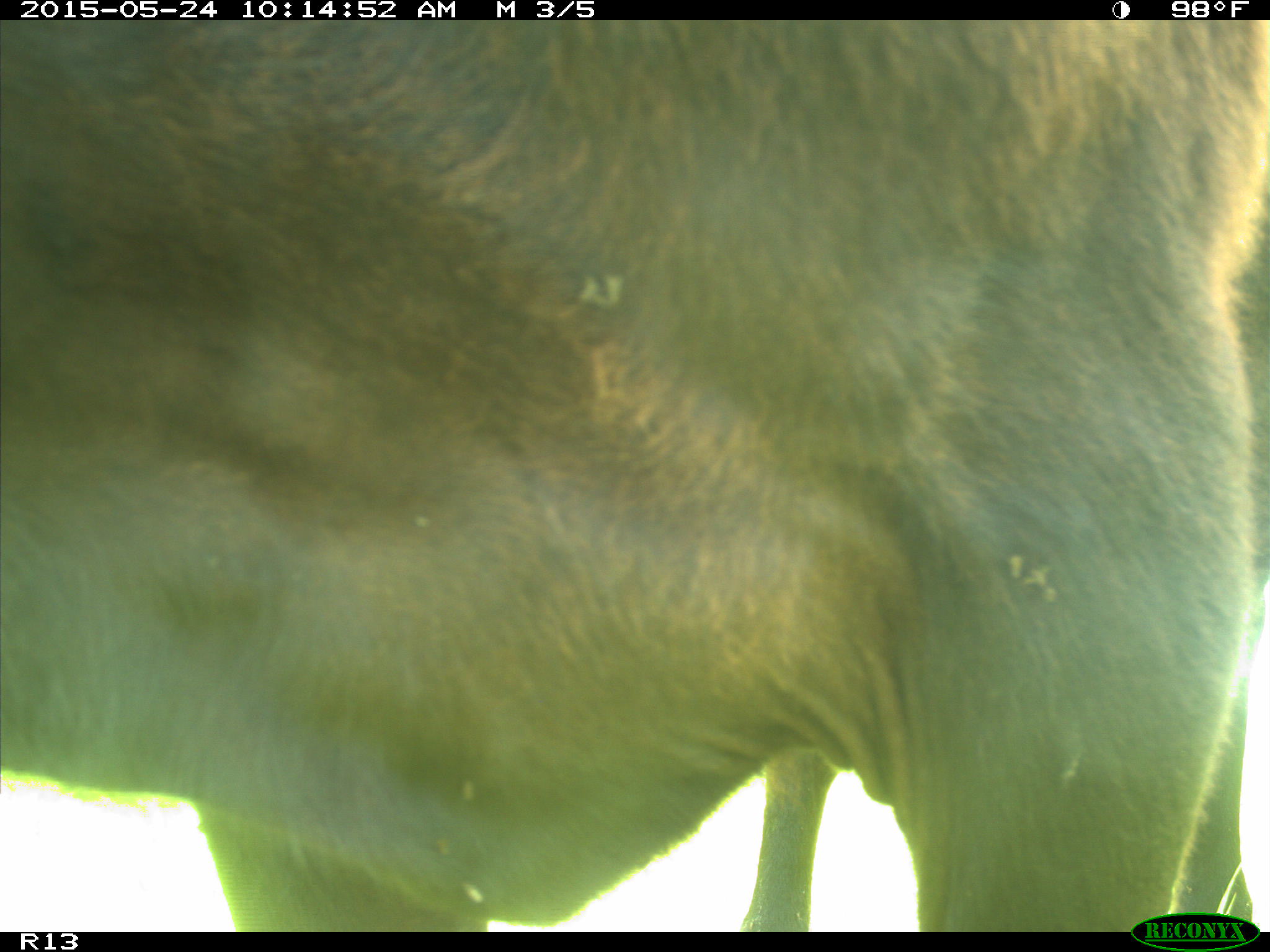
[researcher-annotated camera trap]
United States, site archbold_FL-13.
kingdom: Animalia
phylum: Chordata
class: Mammalia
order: Artiodactyla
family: Bovidae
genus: Bos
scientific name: Bos taurus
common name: domestic cow